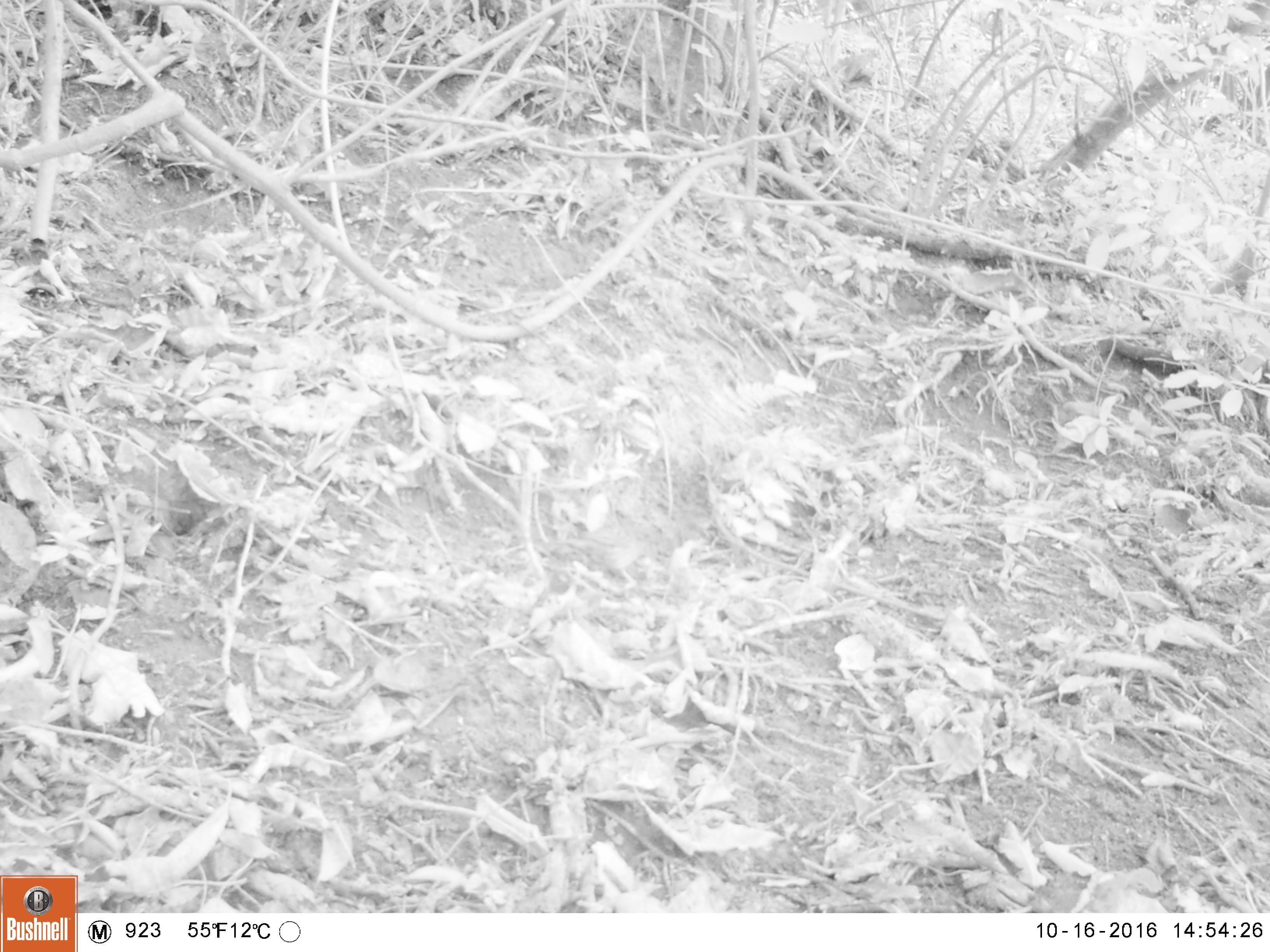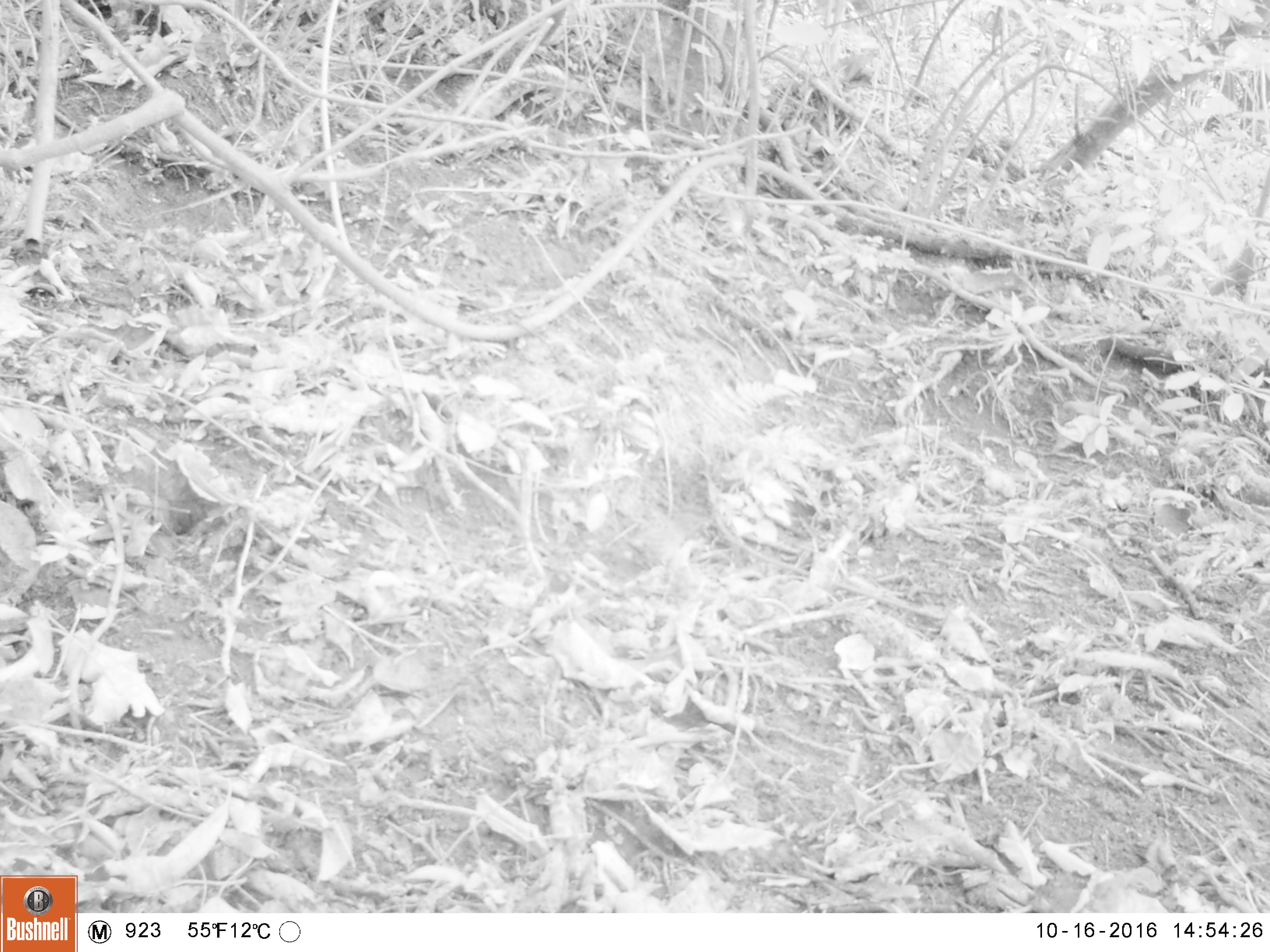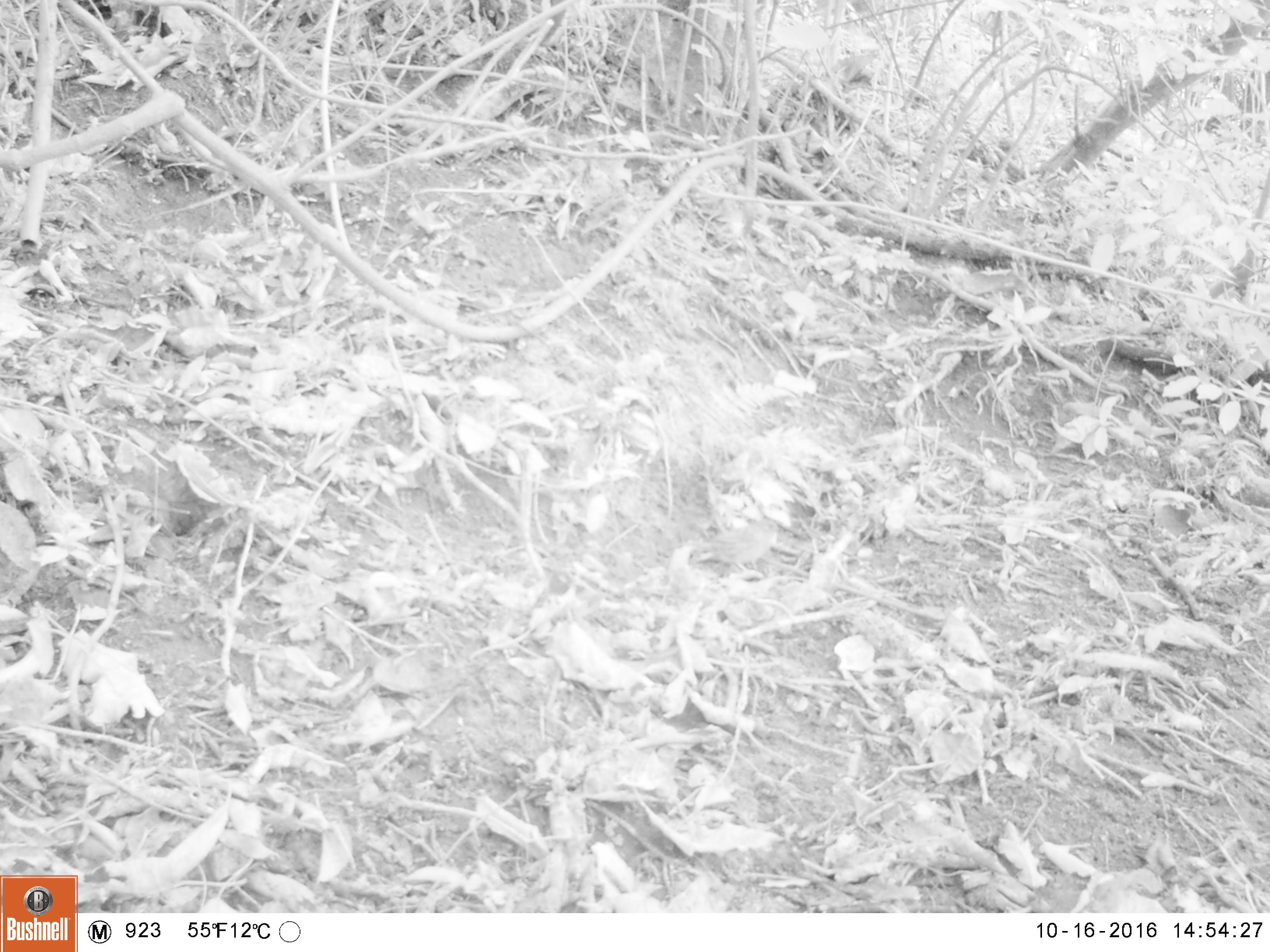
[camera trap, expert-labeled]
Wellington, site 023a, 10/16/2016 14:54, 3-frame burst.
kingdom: Animalia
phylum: Chordata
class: Aves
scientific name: Aves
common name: bird